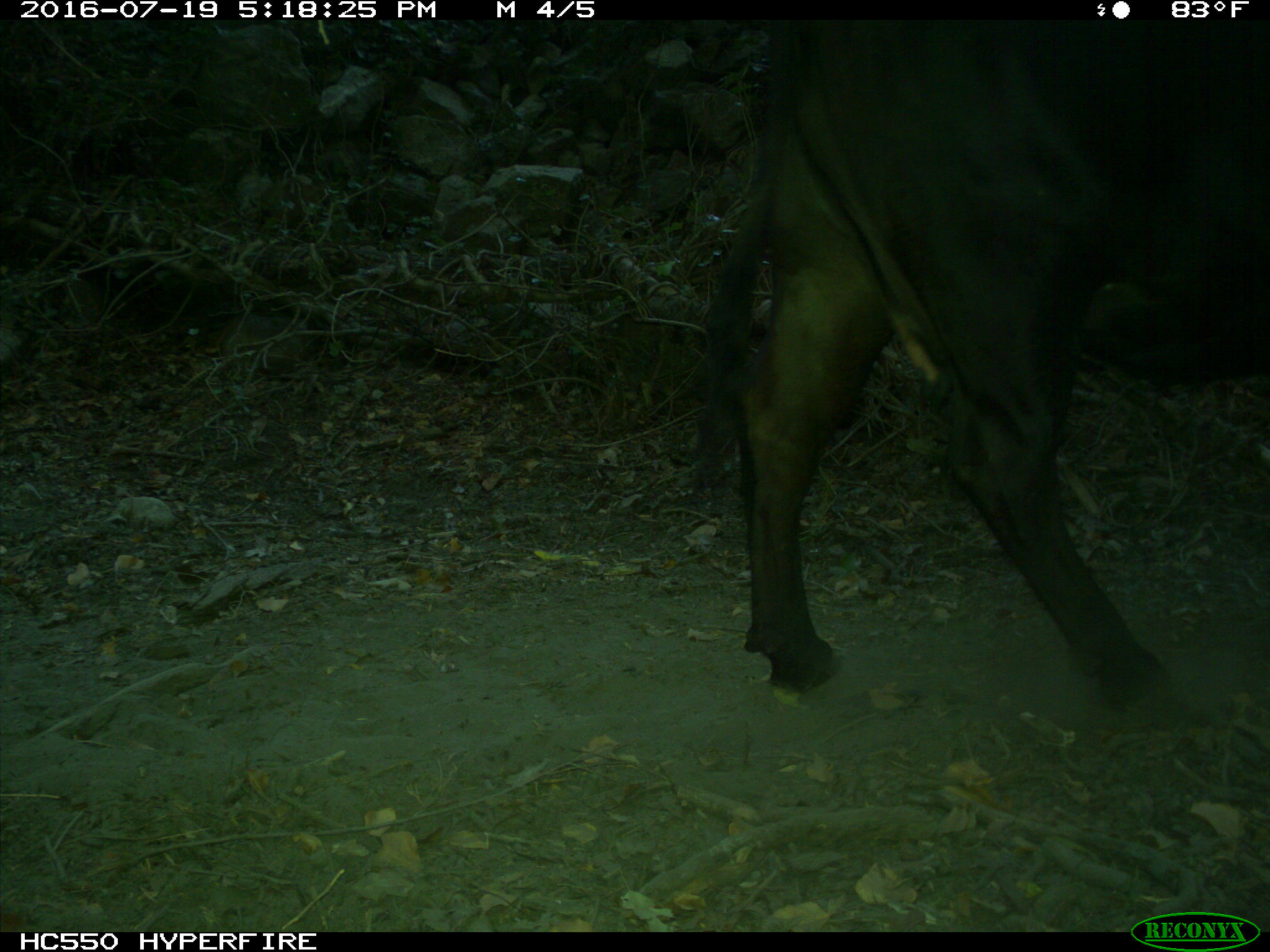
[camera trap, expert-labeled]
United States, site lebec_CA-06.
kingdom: Animalia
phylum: Chordata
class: Mammalia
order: Artiodactyla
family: Bovidae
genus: Bos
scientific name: Bos taurus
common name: domestic cow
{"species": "Bos taurus (domestic cow)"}